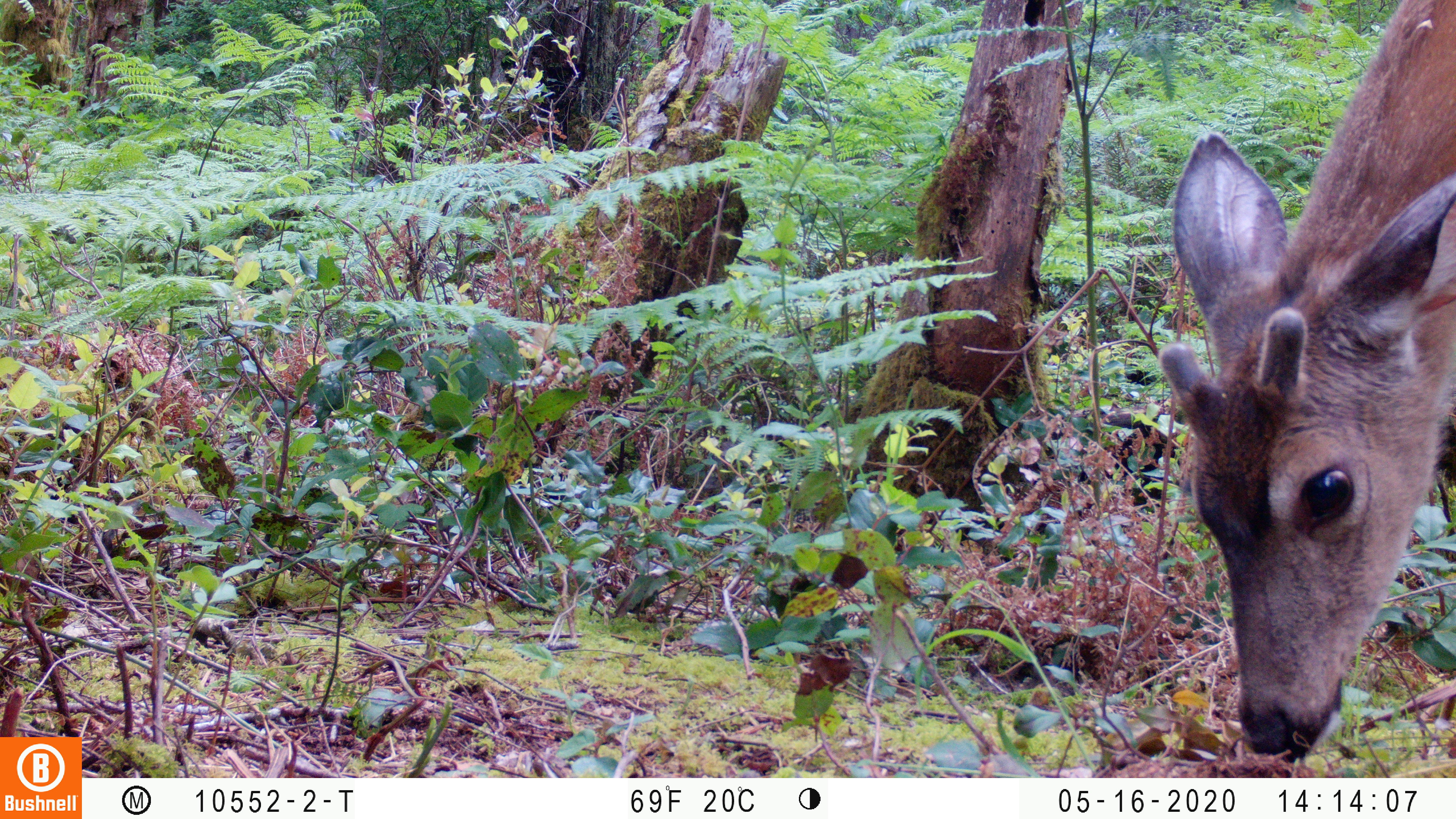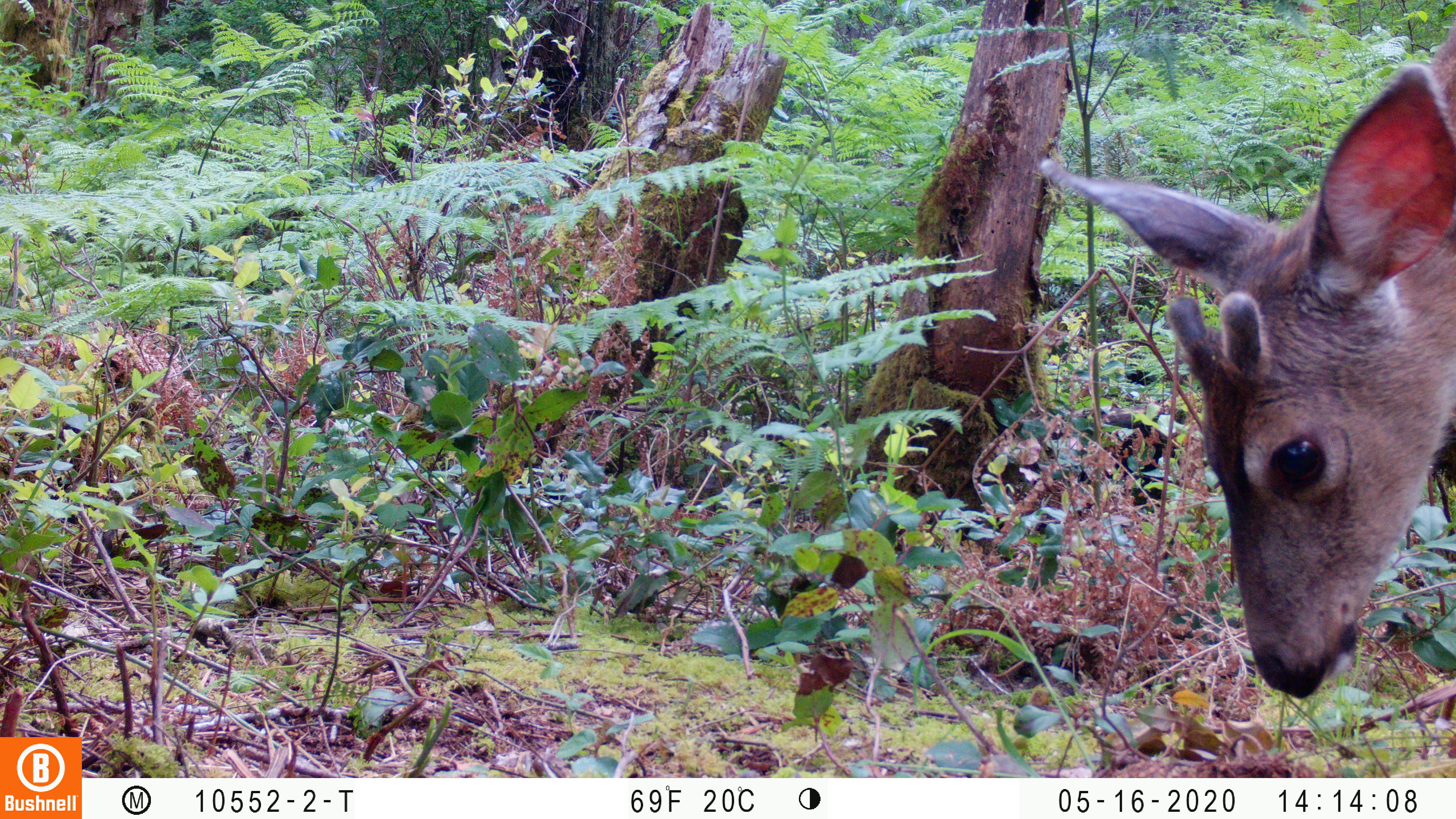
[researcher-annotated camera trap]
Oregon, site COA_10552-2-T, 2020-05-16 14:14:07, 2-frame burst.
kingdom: Animalia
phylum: Chordata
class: Mammalia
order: Artiodactyla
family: Cervidae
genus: Odocoileus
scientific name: Odocoileus hemionus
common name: black-tailed deer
Black-tailed deer (Odocoileus hemionus).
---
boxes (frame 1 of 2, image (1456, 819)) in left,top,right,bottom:
black-tailed deer: 1147,0,1455,766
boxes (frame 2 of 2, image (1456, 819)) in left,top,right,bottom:
black-tailed deer: 1034,2,1453,706